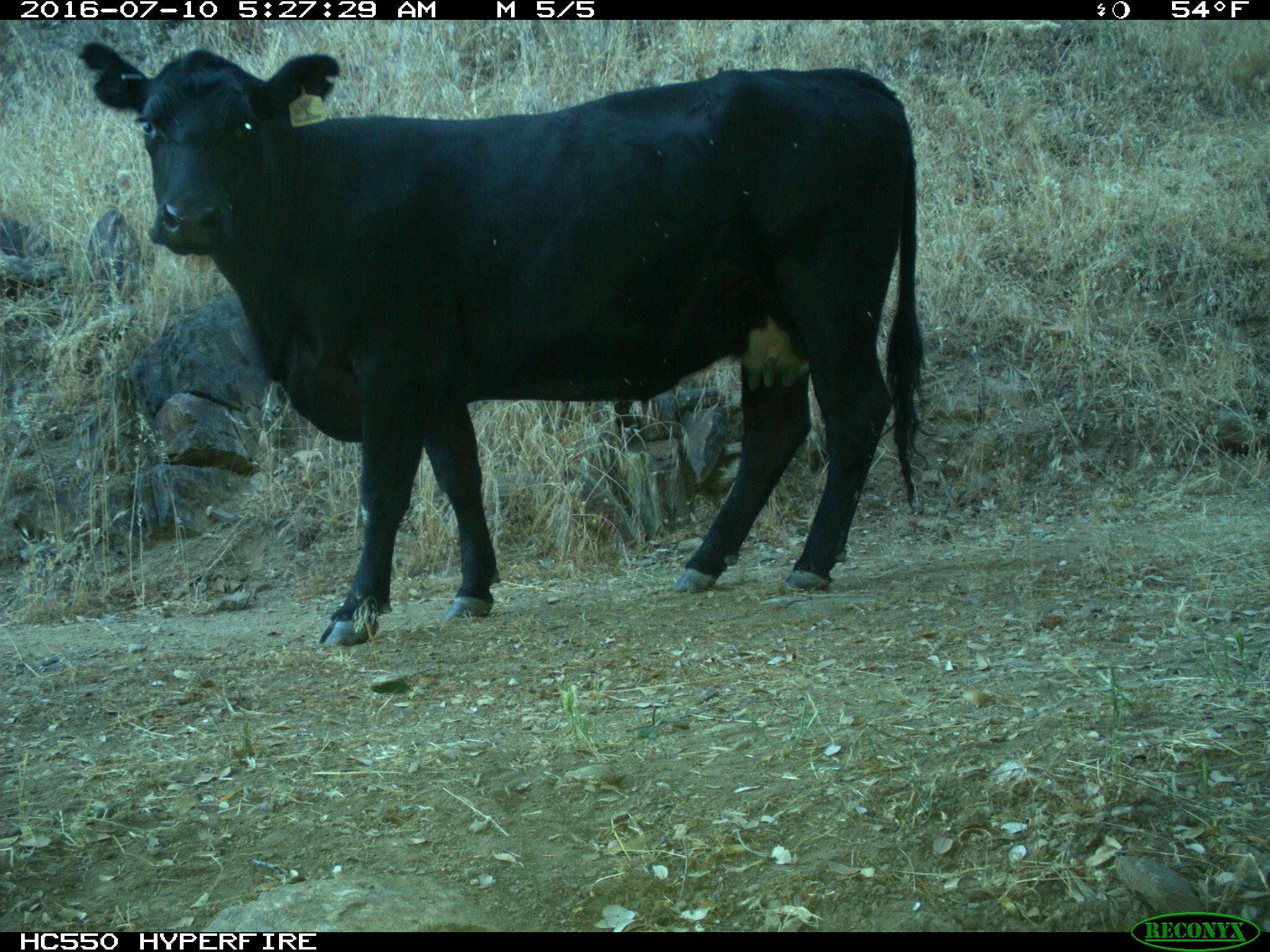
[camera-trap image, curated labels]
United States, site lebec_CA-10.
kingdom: Animalia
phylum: Chordata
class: Mammalia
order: Artiodactyla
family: Bovidae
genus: Bos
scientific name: Bos taurus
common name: domestic cow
Bos taurus (domestic cow).